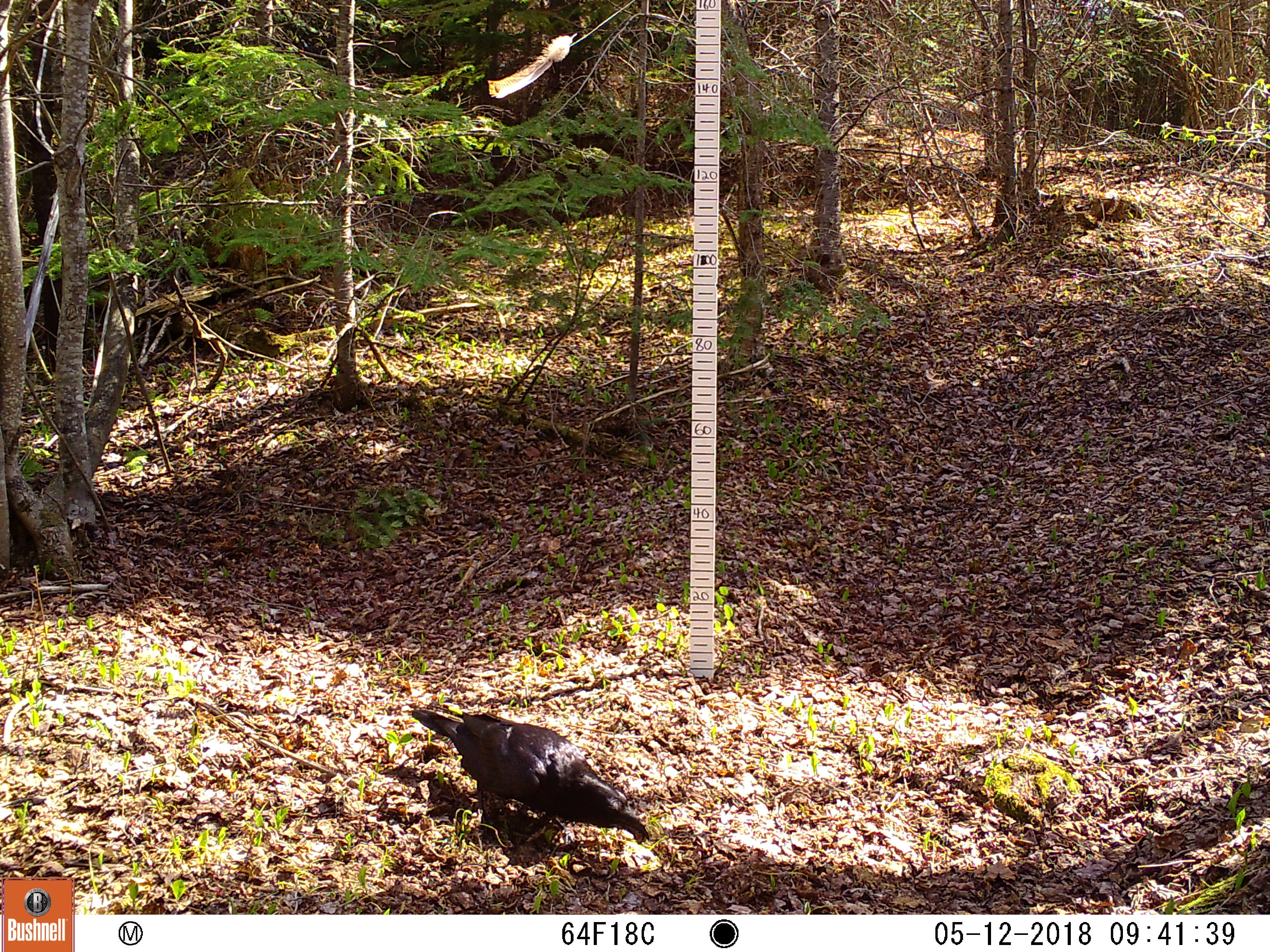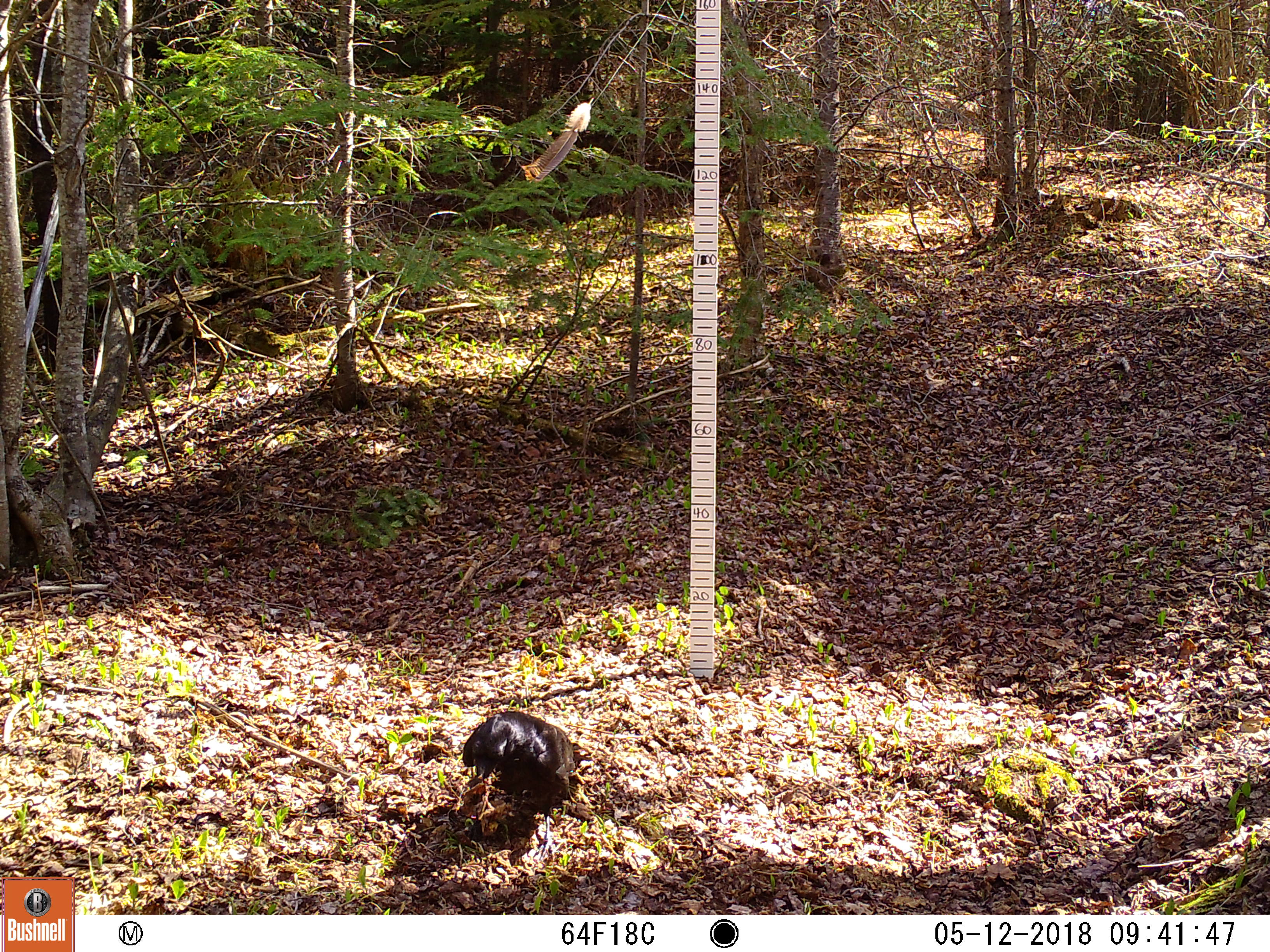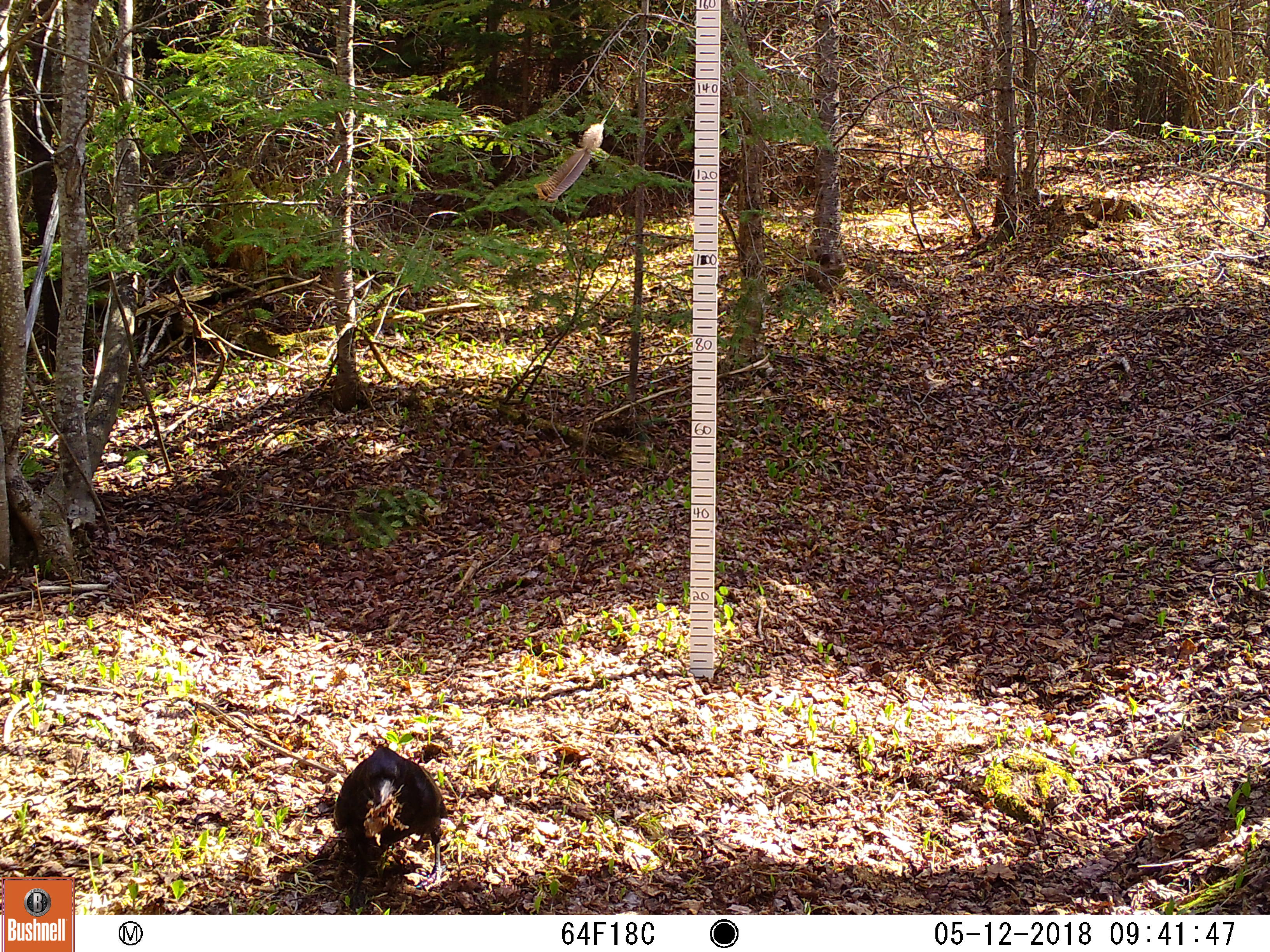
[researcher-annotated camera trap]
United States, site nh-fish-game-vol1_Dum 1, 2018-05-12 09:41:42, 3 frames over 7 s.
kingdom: Animalia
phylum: Chordata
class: Aves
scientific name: Aves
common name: bird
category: bird sp.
Bird sp. (bird) (Aves).